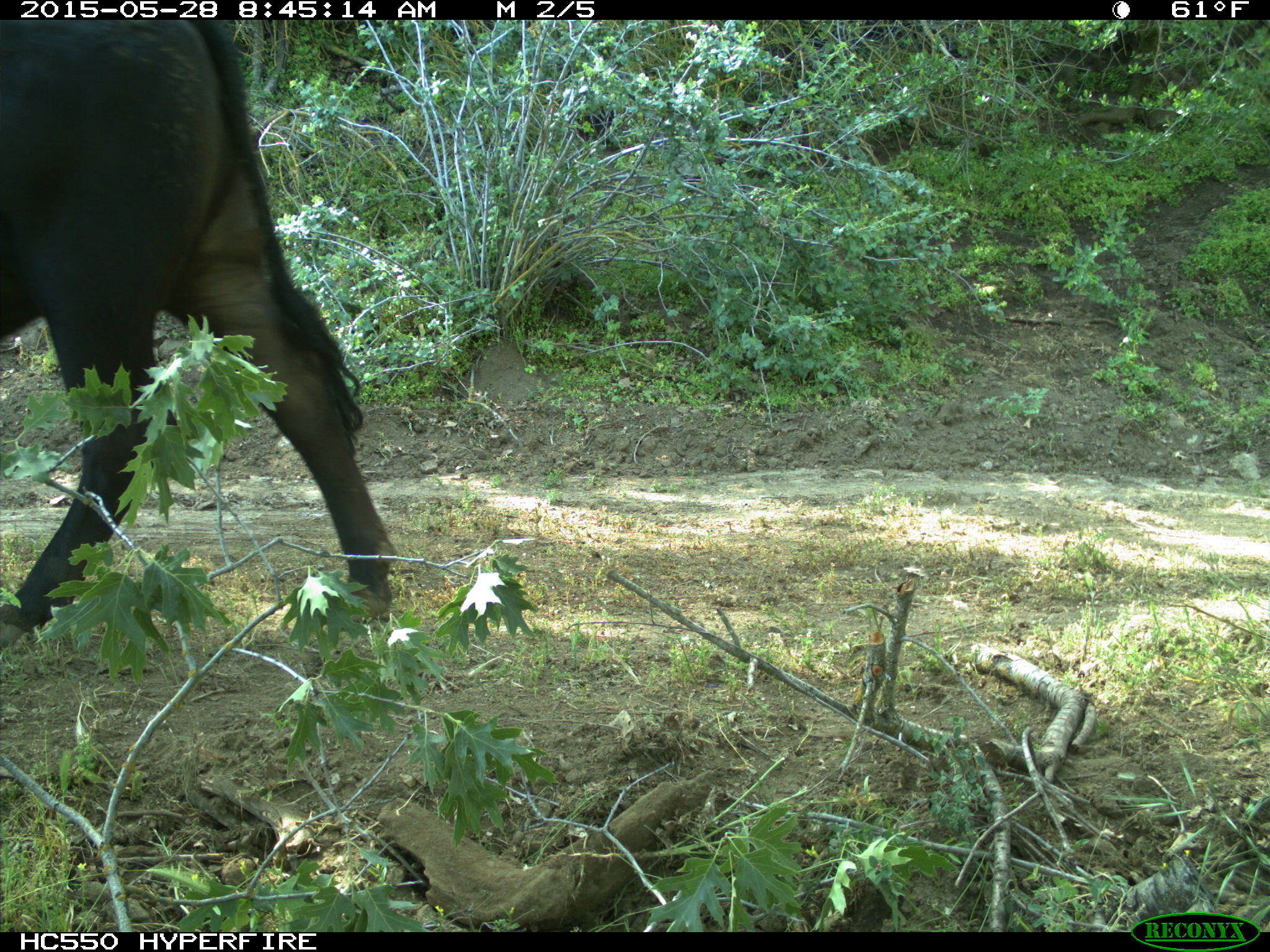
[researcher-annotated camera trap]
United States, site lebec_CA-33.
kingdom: Animalia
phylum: Chordata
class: Mammalia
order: Artiodactyla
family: Bovidae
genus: Bos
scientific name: Bos taurus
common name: domestic cow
Bos taurus (domestic cow).